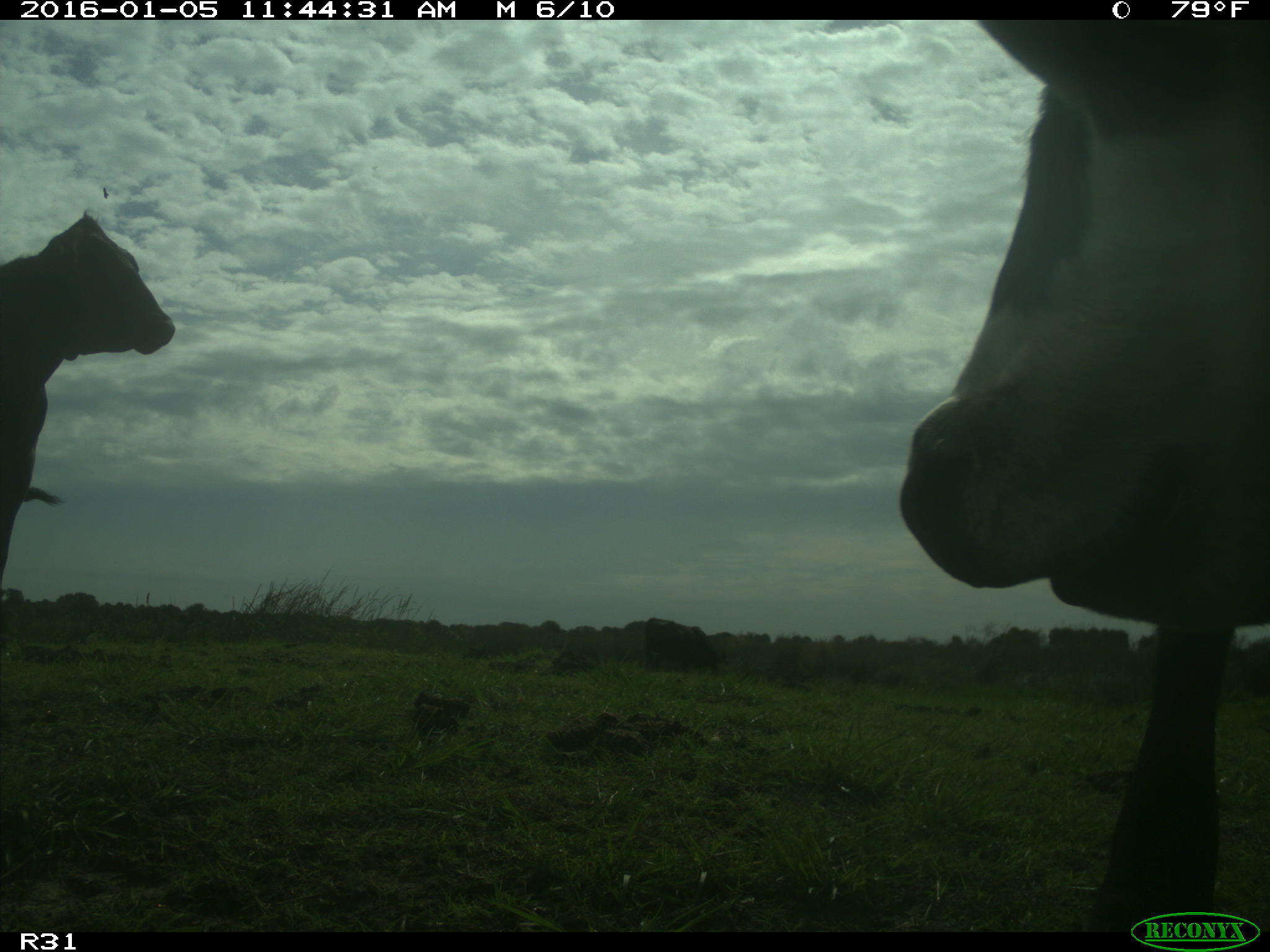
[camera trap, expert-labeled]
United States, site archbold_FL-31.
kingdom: Animalia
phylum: Chordata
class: Mammalia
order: Artiodactyla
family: Bovidae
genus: Bos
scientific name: Bos taurus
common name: domestic cow